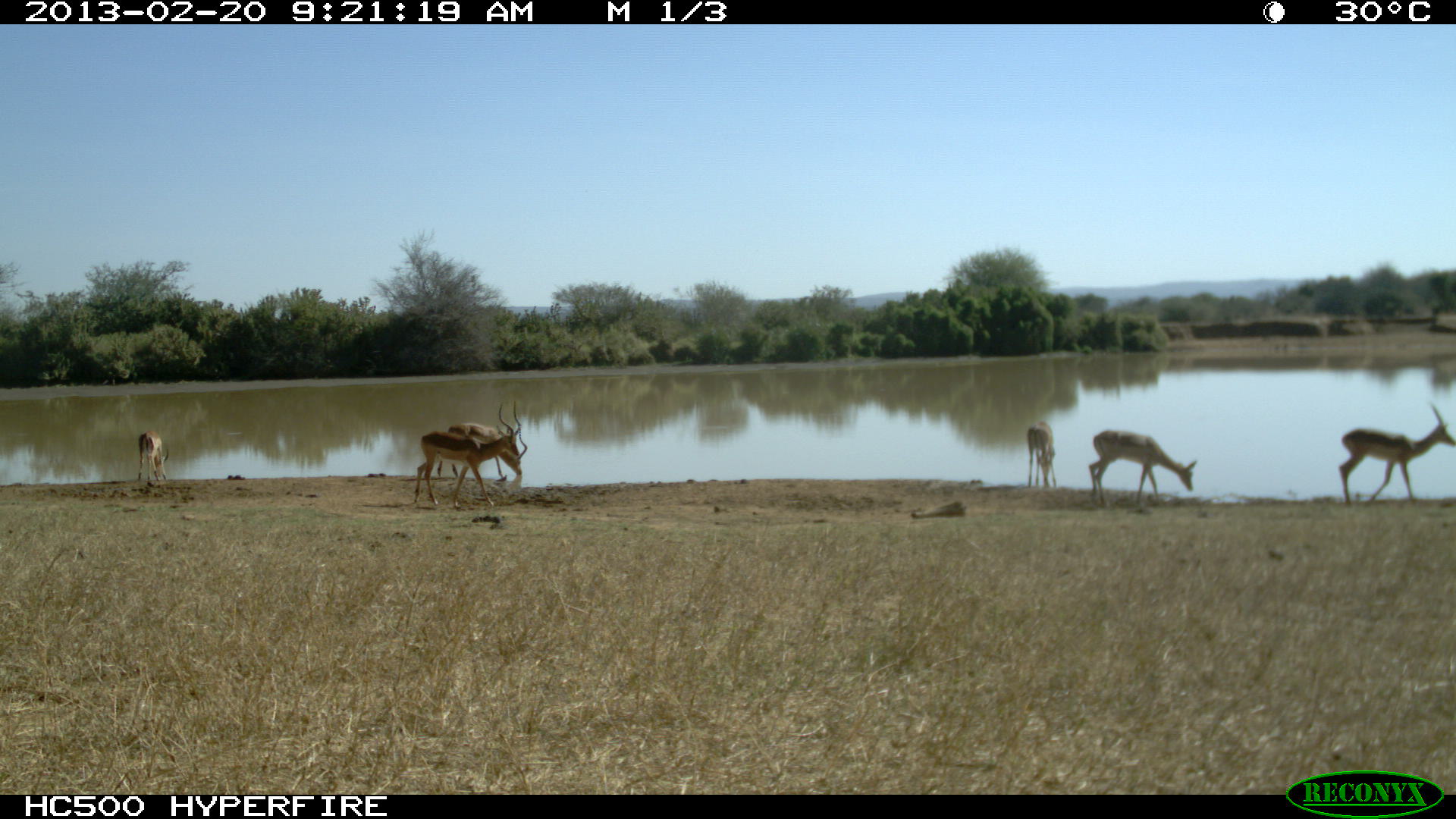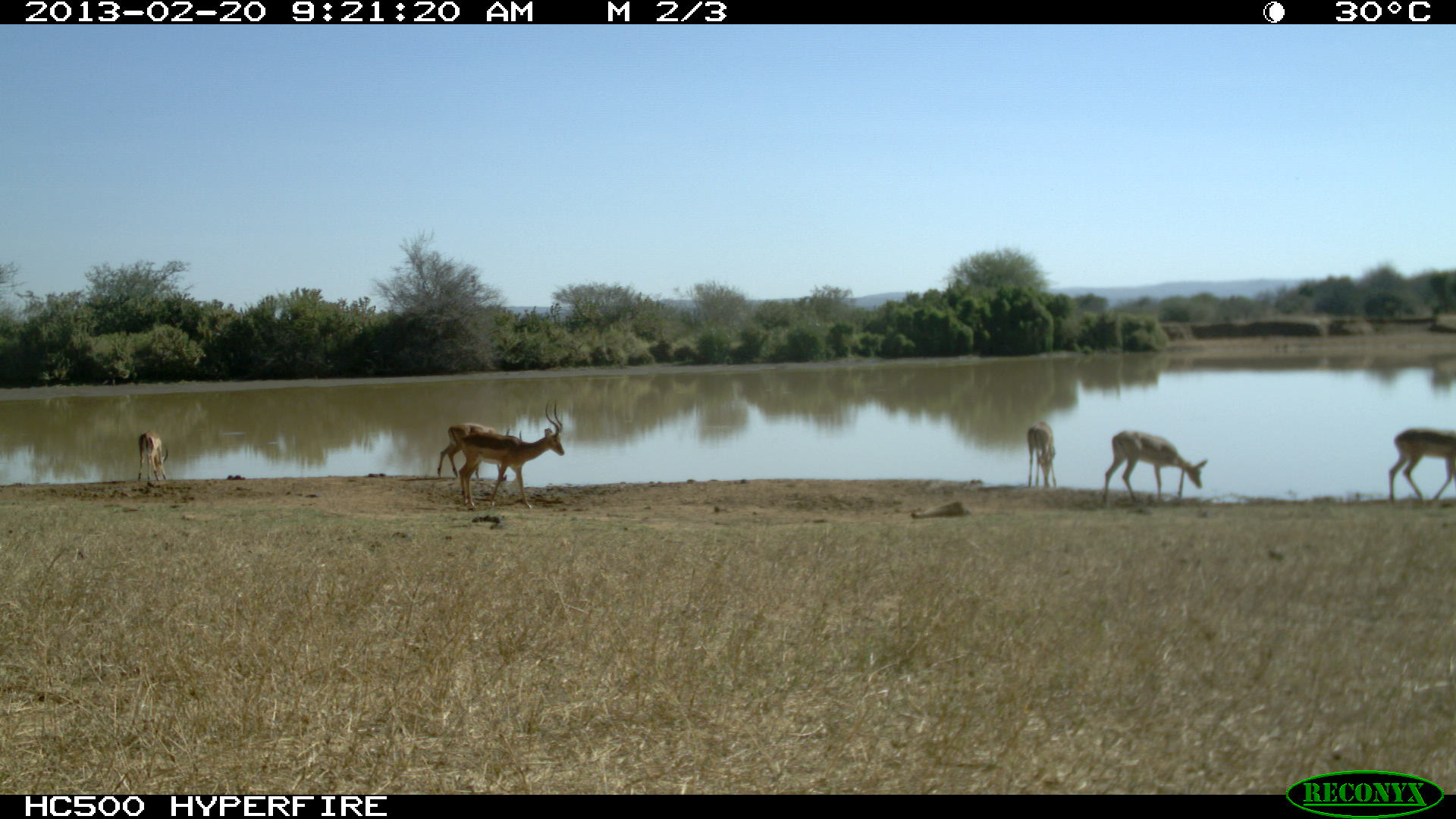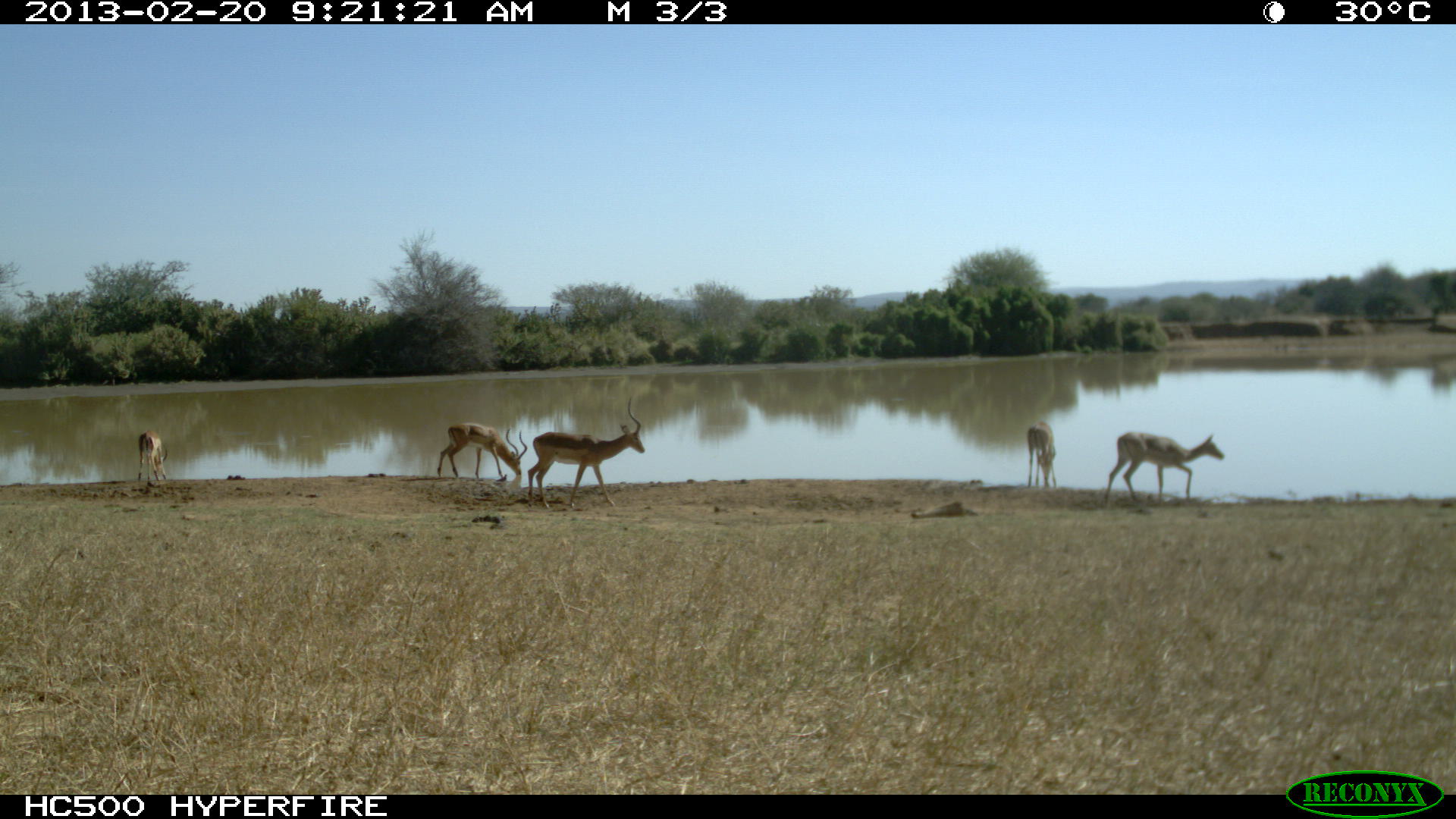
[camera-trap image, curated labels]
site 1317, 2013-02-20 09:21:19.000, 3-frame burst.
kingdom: Animalia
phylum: Chordata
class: Mammalia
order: Artiodactyla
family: Bovidae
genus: Aepyceros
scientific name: Aepyceros melampus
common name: impala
Aepyceros melampus (impala), count 6.